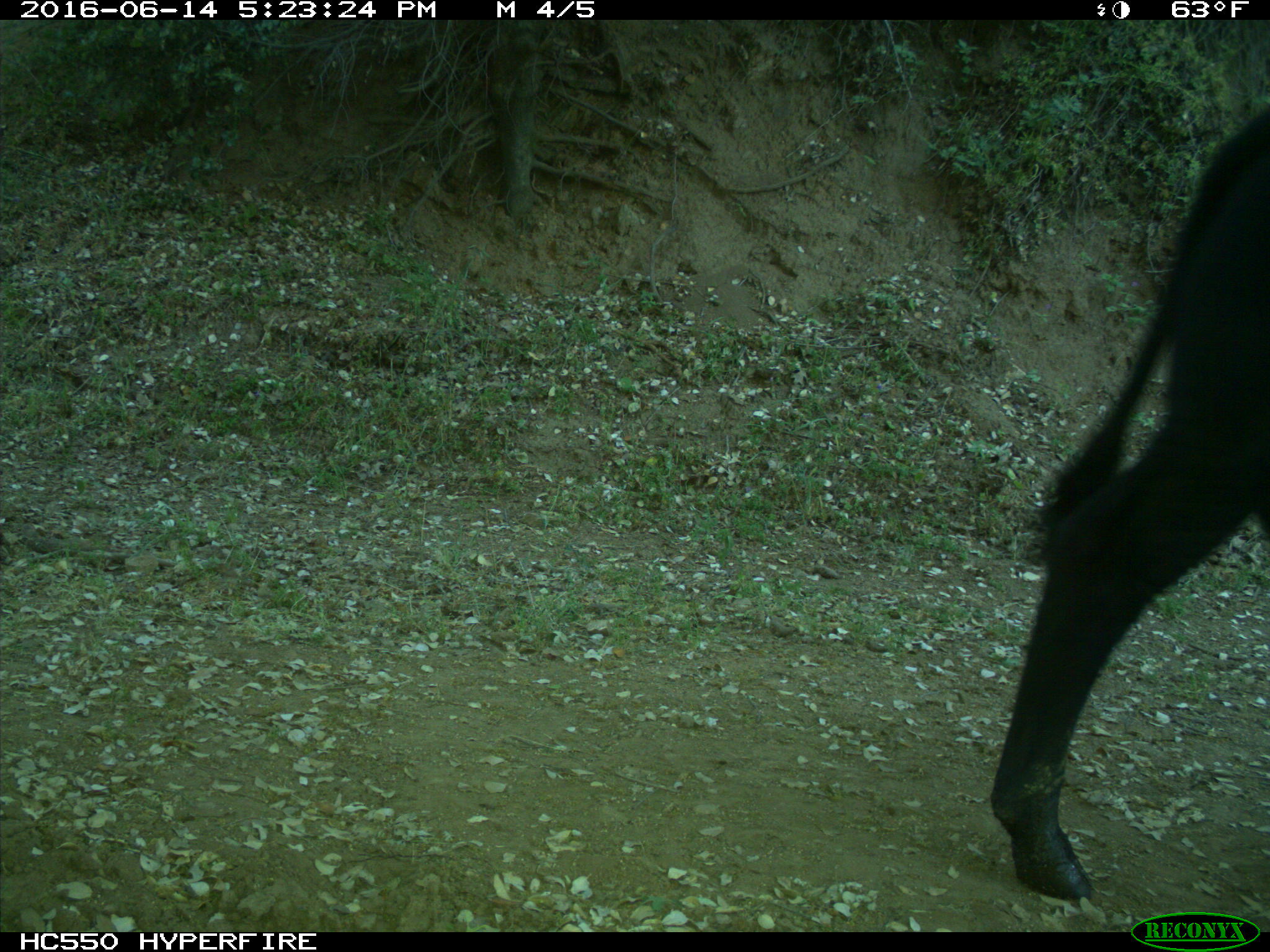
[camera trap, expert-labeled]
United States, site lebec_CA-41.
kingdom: Animalia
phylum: Chordata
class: Mammalia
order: Artiodactyla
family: Bovidae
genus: Bos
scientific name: Bos taurus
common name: domestic cow